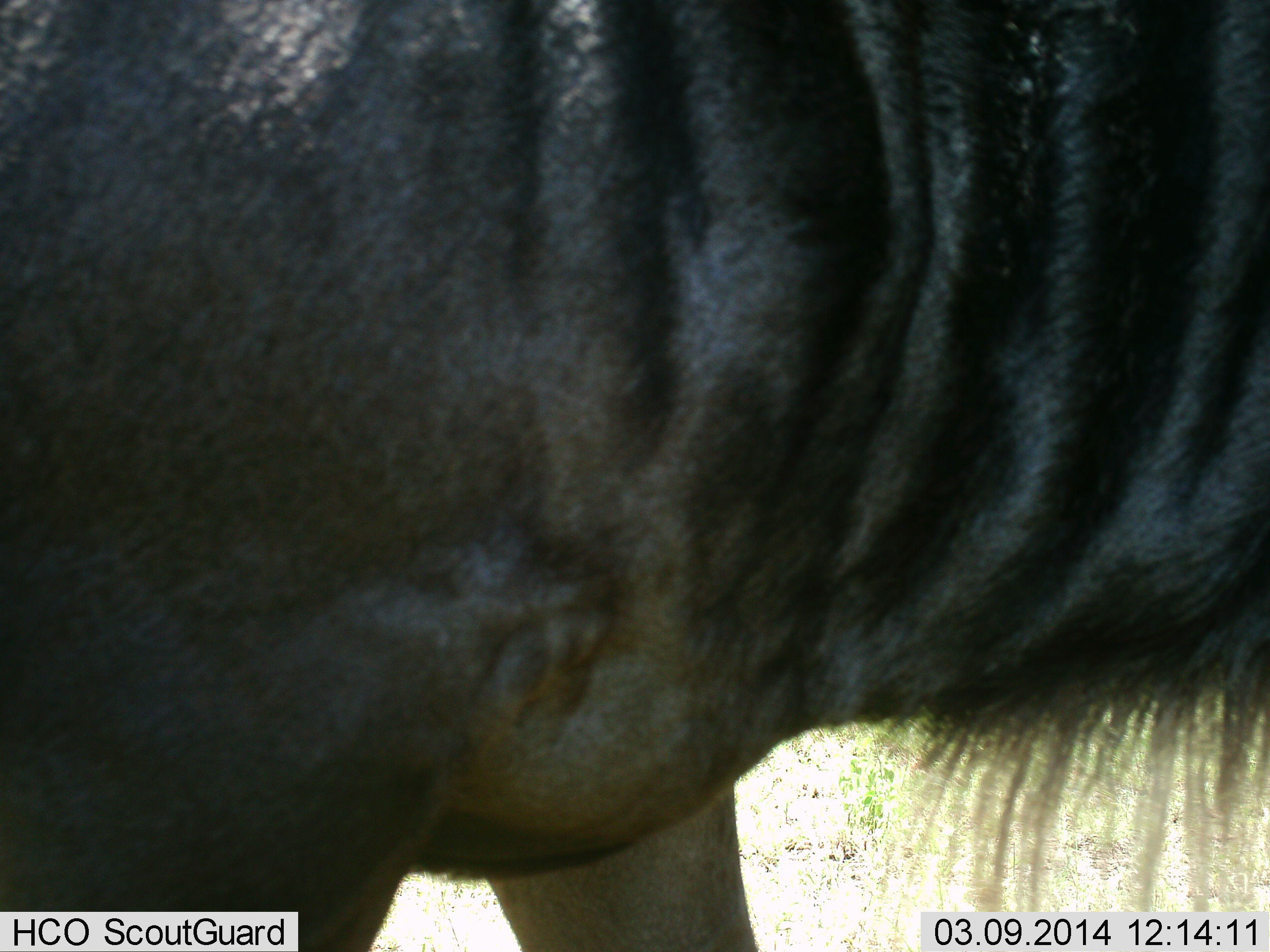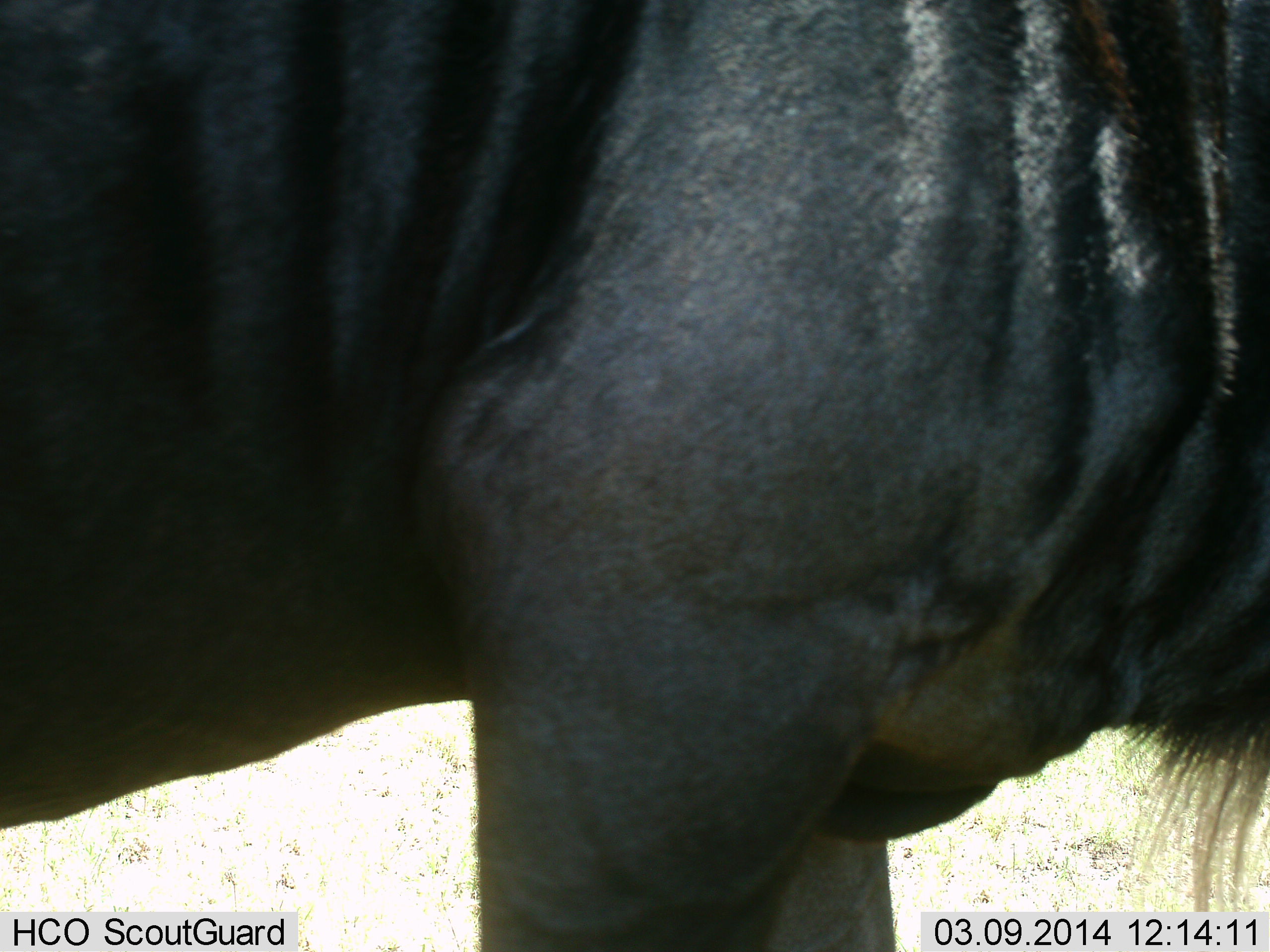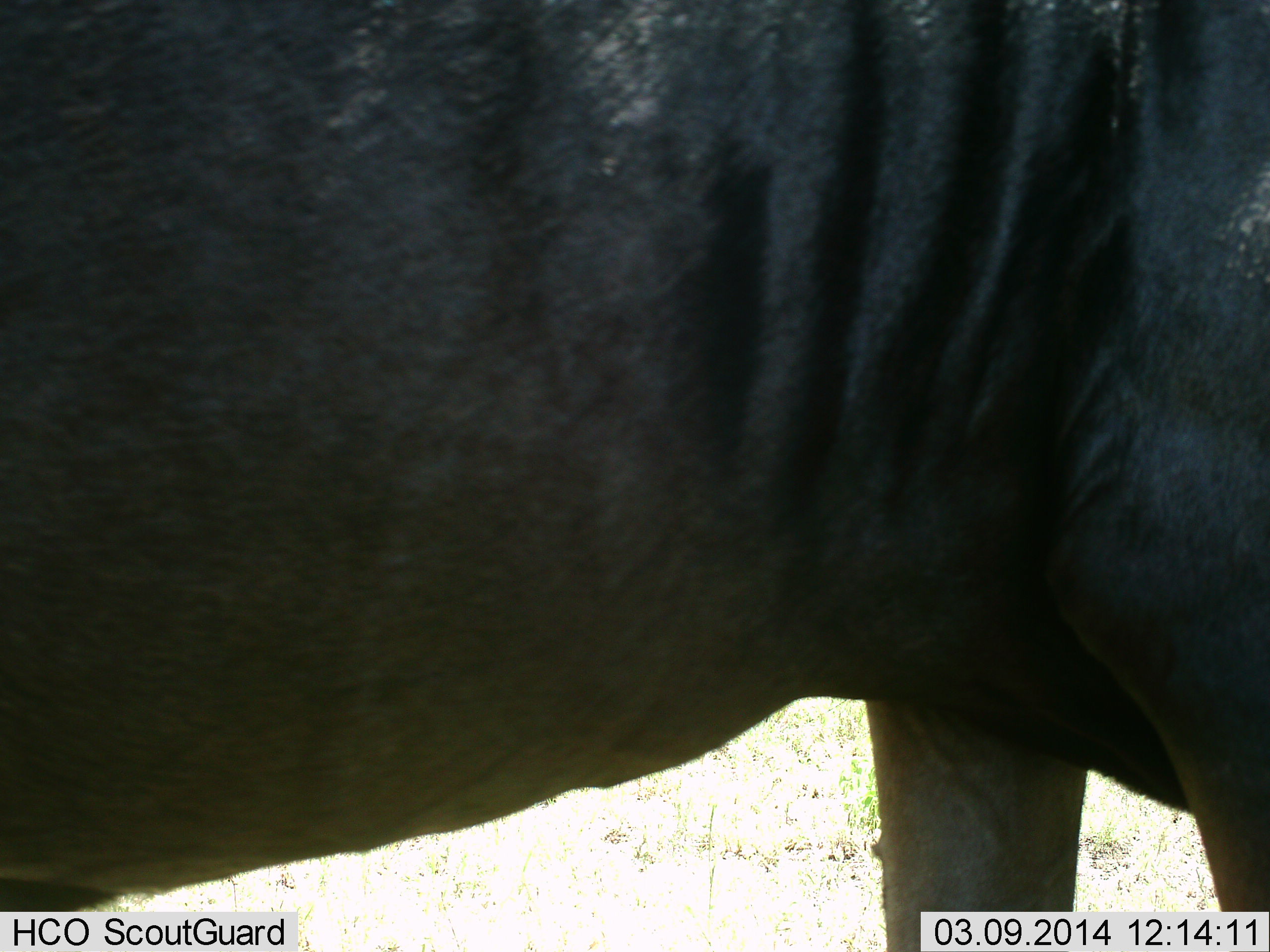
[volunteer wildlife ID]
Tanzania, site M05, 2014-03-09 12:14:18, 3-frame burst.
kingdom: Animalia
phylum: Chordata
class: Mammalia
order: Artiodactyla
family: Bovidae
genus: Connochaetes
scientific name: Connochaetes taurinus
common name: blue wildebeest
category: wildebeest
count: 1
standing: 30%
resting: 0%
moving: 60%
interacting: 0%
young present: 0%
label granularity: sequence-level